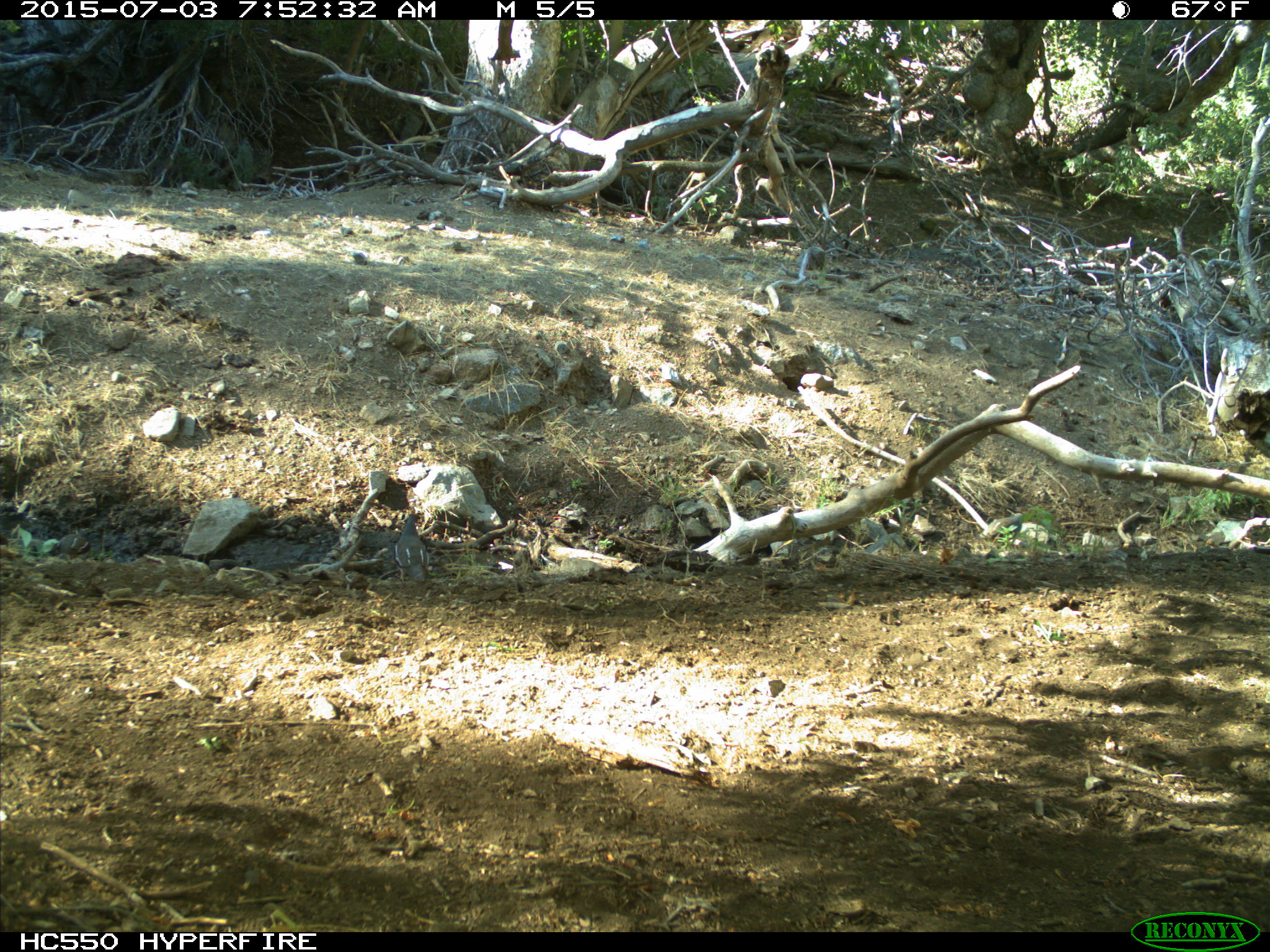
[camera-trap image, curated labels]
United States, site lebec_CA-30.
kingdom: Animalia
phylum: Chordata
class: Aves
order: Galliformes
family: Odontophoridae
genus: Callipepla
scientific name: Callipepla californica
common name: california quail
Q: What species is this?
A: Callipepla californica (california quail).